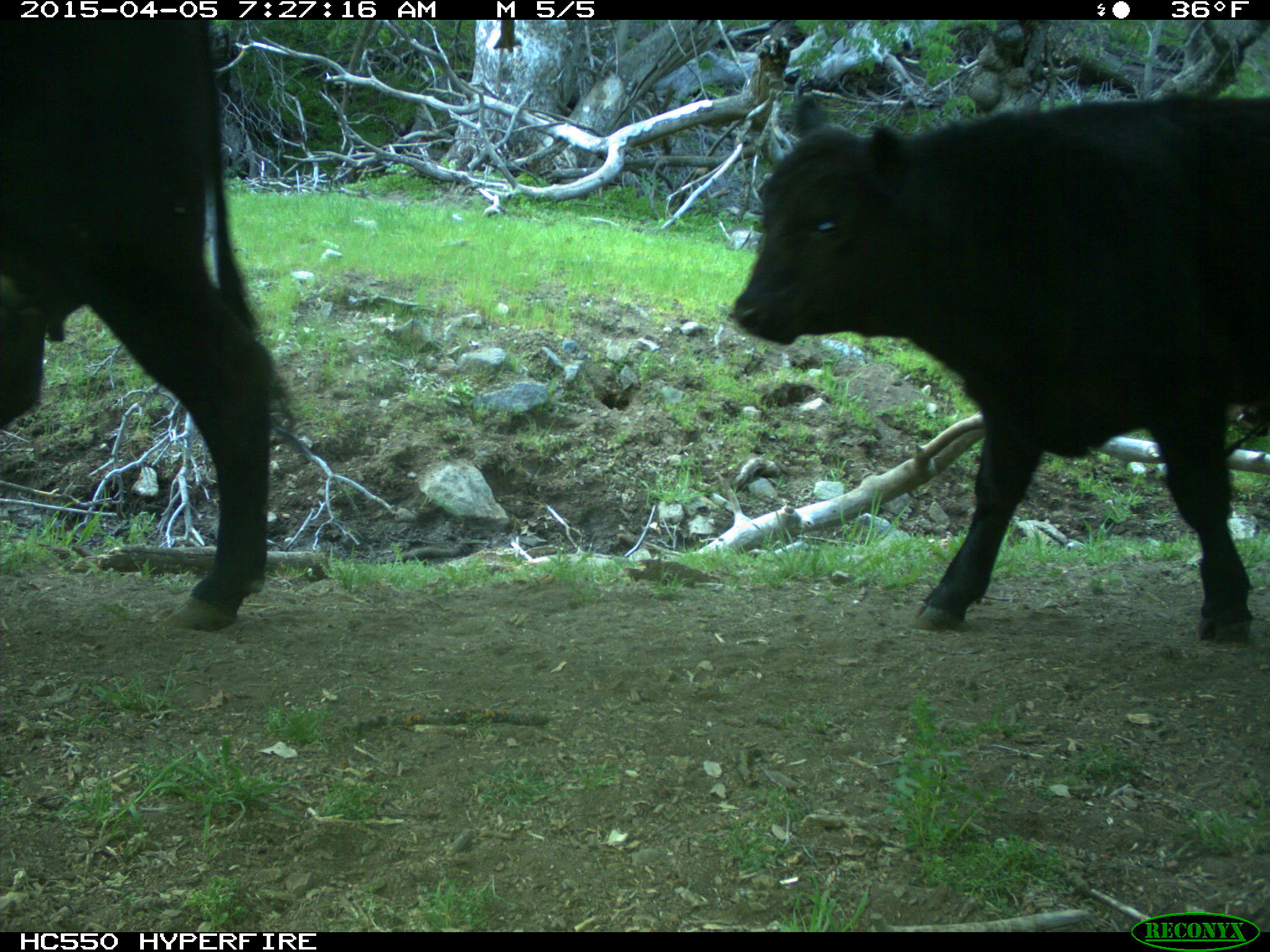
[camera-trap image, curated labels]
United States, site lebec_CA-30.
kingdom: Animalia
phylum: Chordata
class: Mammalia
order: Artiodactyla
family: Bovidae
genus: Bos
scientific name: Bos taurus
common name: domestic cow